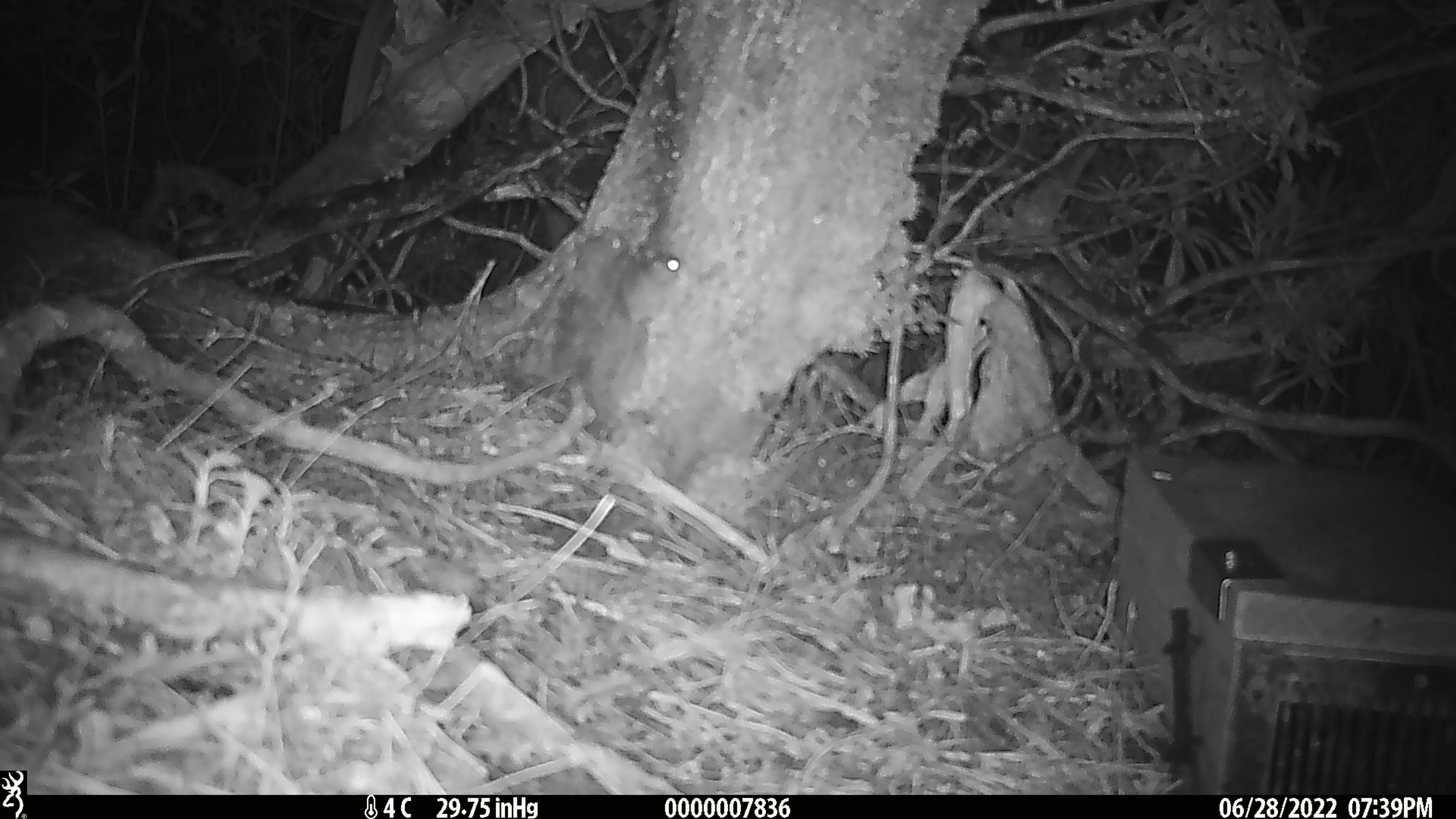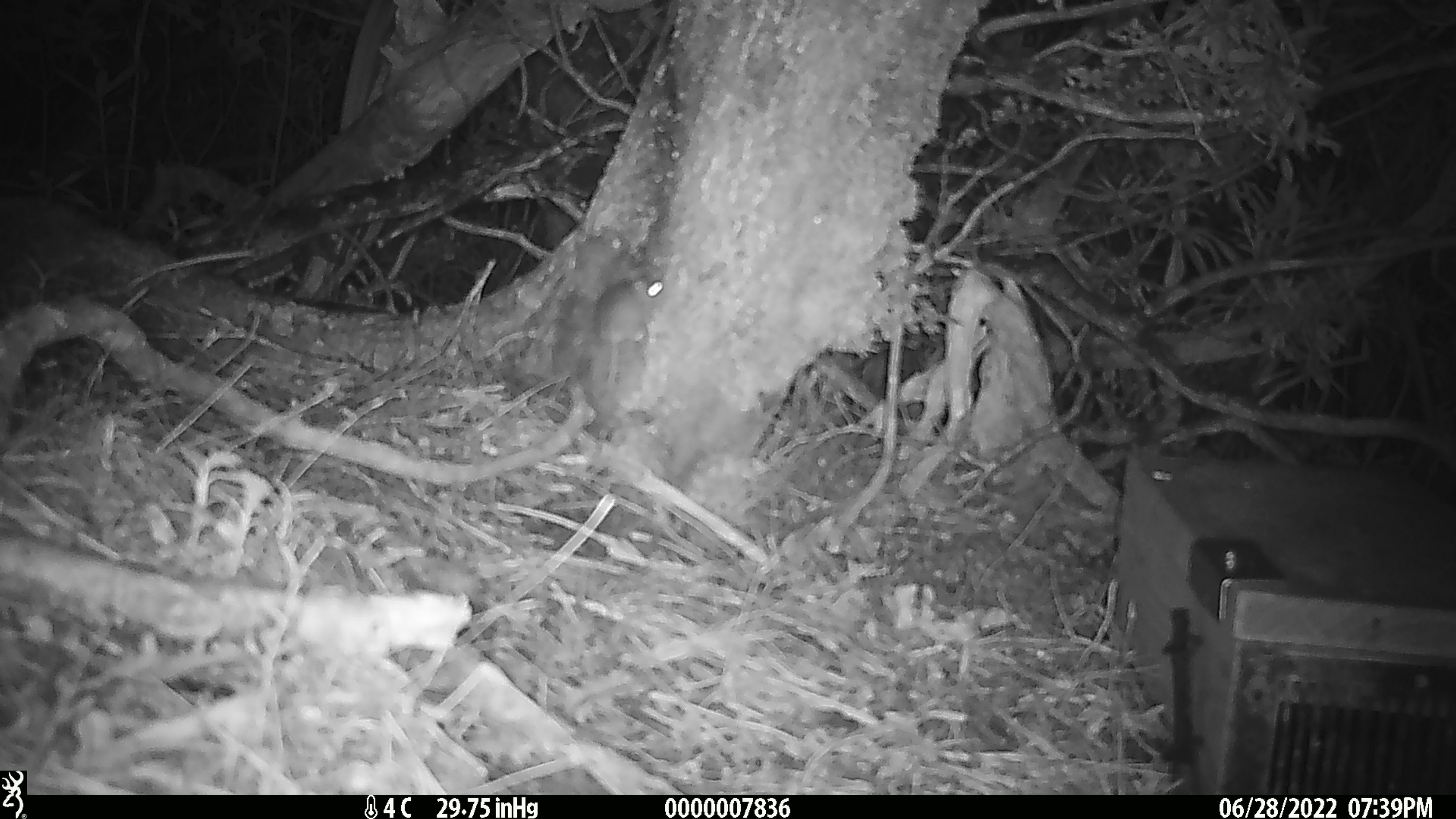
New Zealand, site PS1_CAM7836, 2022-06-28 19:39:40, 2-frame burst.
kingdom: Animalia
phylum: Chordata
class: Mammalia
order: Rodentia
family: Muridae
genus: Mus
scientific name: Mus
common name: mouse